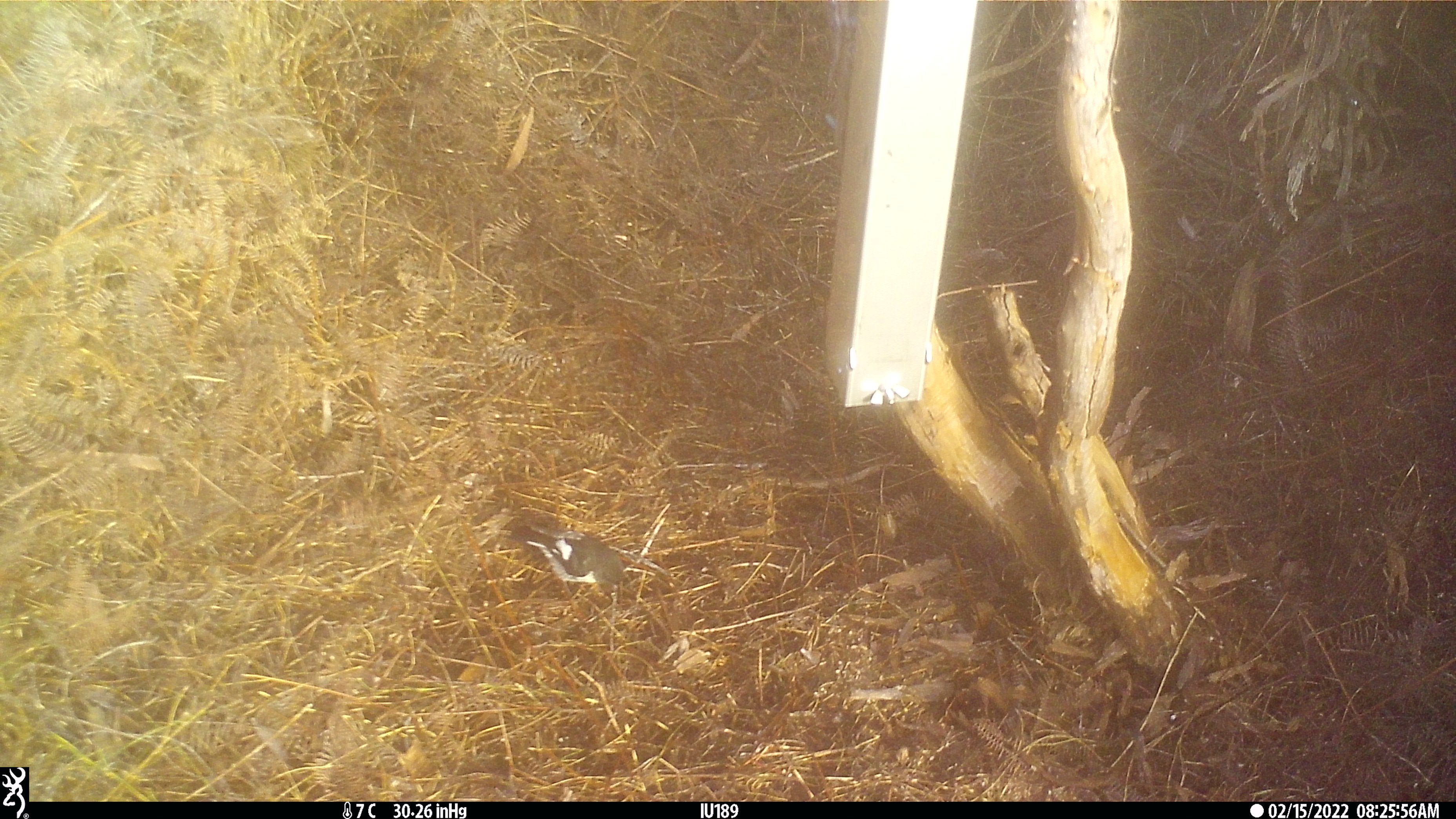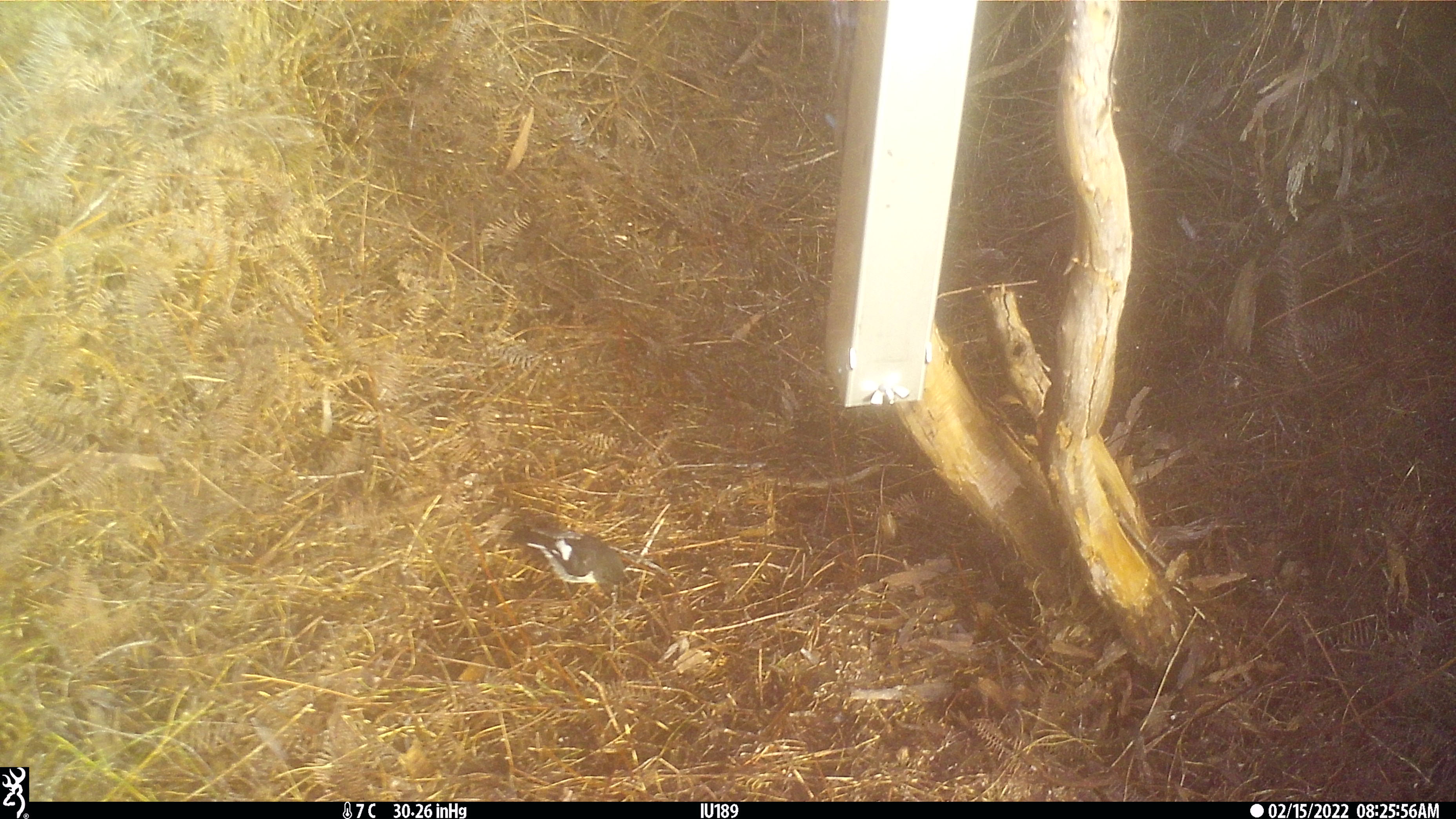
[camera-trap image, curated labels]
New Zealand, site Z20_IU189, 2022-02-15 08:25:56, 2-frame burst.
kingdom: Animalia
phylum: Chordata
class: Aves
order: Passeriformes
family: Petroicidae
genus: Petroica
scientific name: Petroica macrocephala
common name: tomtit